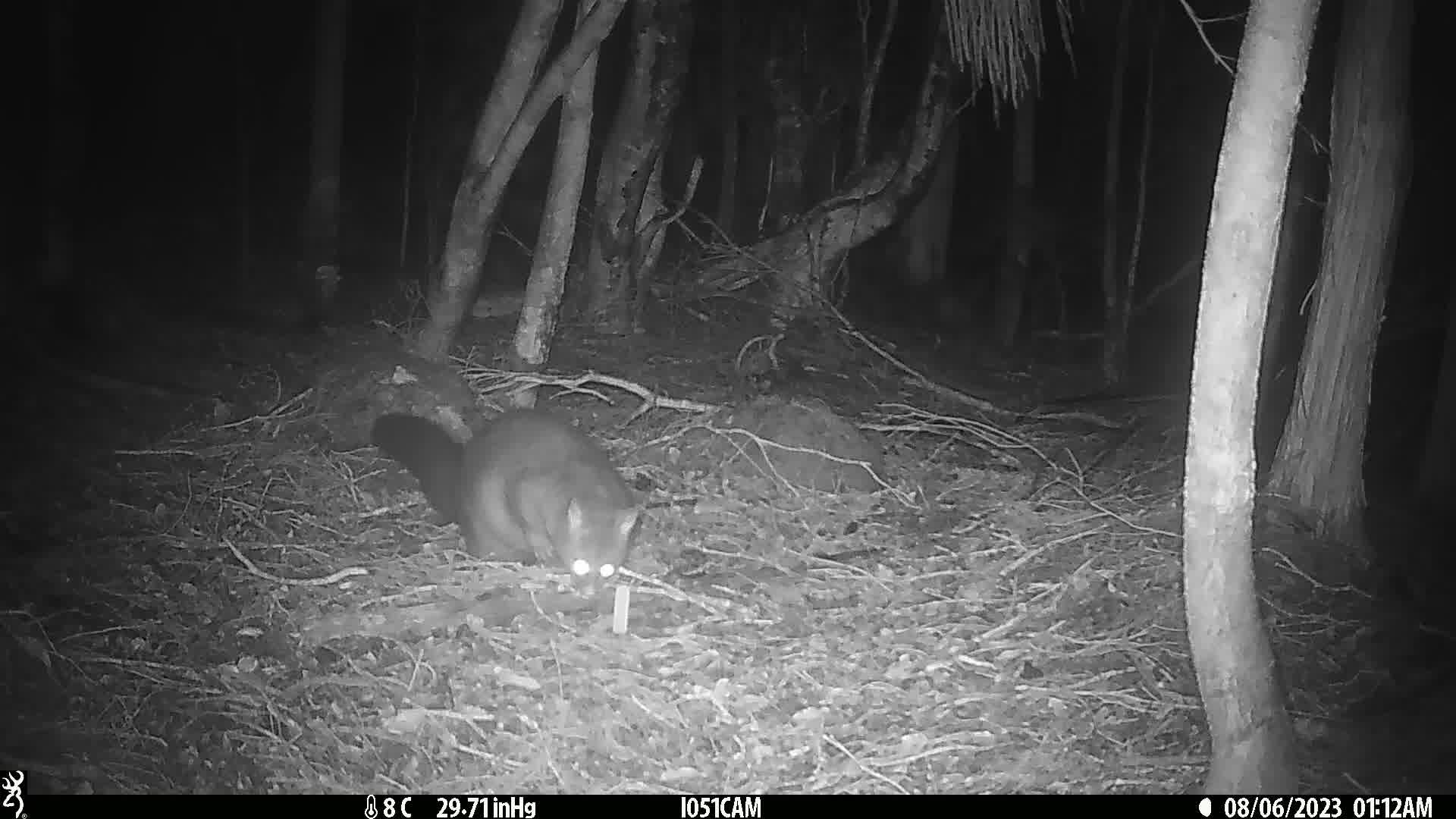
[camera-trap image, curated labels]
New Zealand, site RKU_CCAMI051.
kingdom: Animalia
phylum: Chordata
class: Mammalia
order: Diprotodontia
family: Phalangeridae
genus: Trichosurus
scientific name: Trichosurus vulpecula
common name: common brushtail possum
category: possum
Possum (common brushtail possum) (Trichosurus vulpecula).